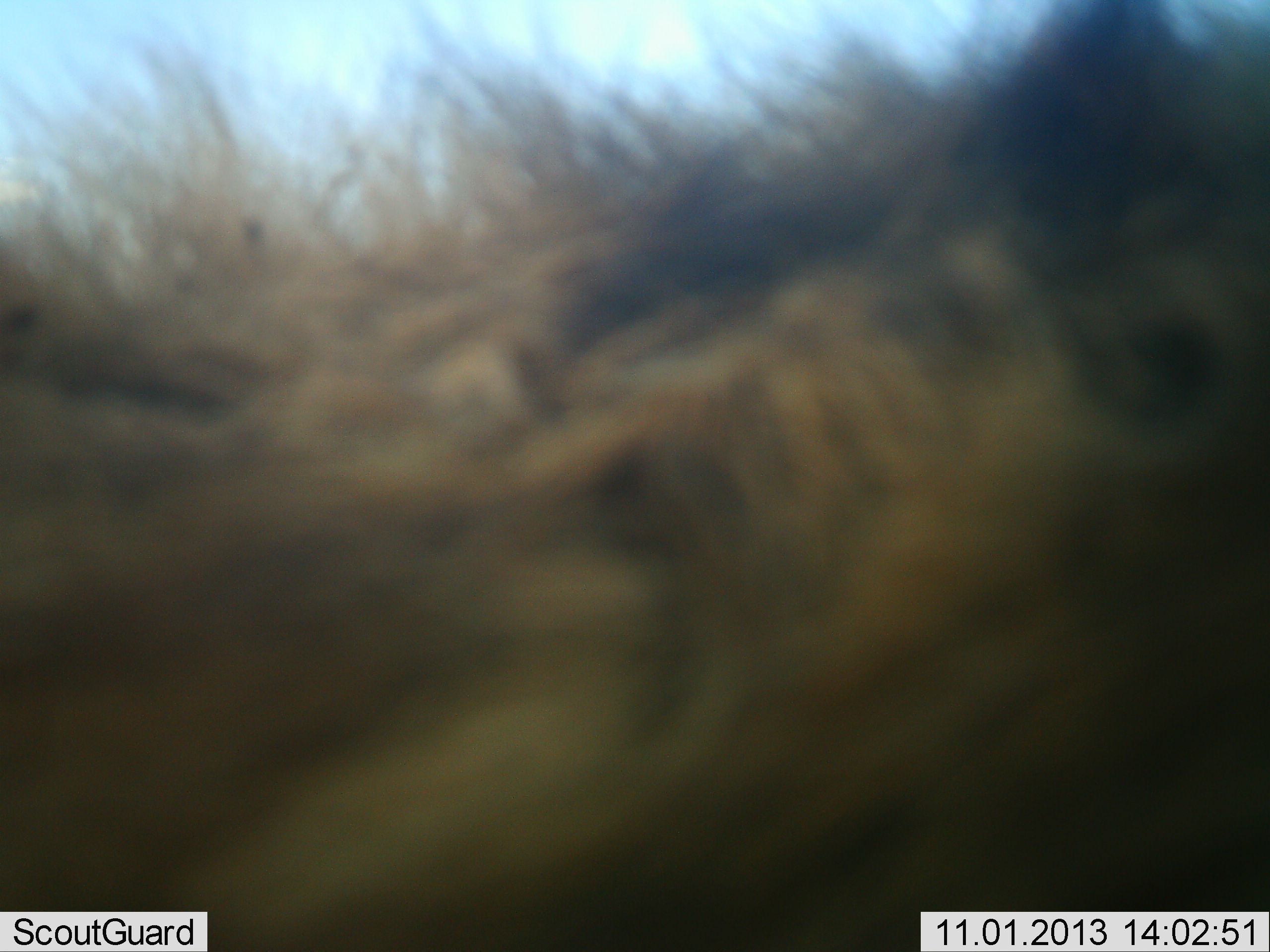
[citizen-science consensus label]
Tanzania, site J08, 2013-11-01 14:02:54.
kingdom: Animalia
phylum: Chordata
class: Mammalia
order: Carnivora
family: Felidae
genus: Panthera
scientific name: Panthera leo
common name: lion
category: lionmale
Lionmale (lion) (Panthera leo), count 1. Behavior (volunteer vote fractions): standing 67%, resting 33%, moving 0%, interacting 0%. Young present (vote fraction): 0%. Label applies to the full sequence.